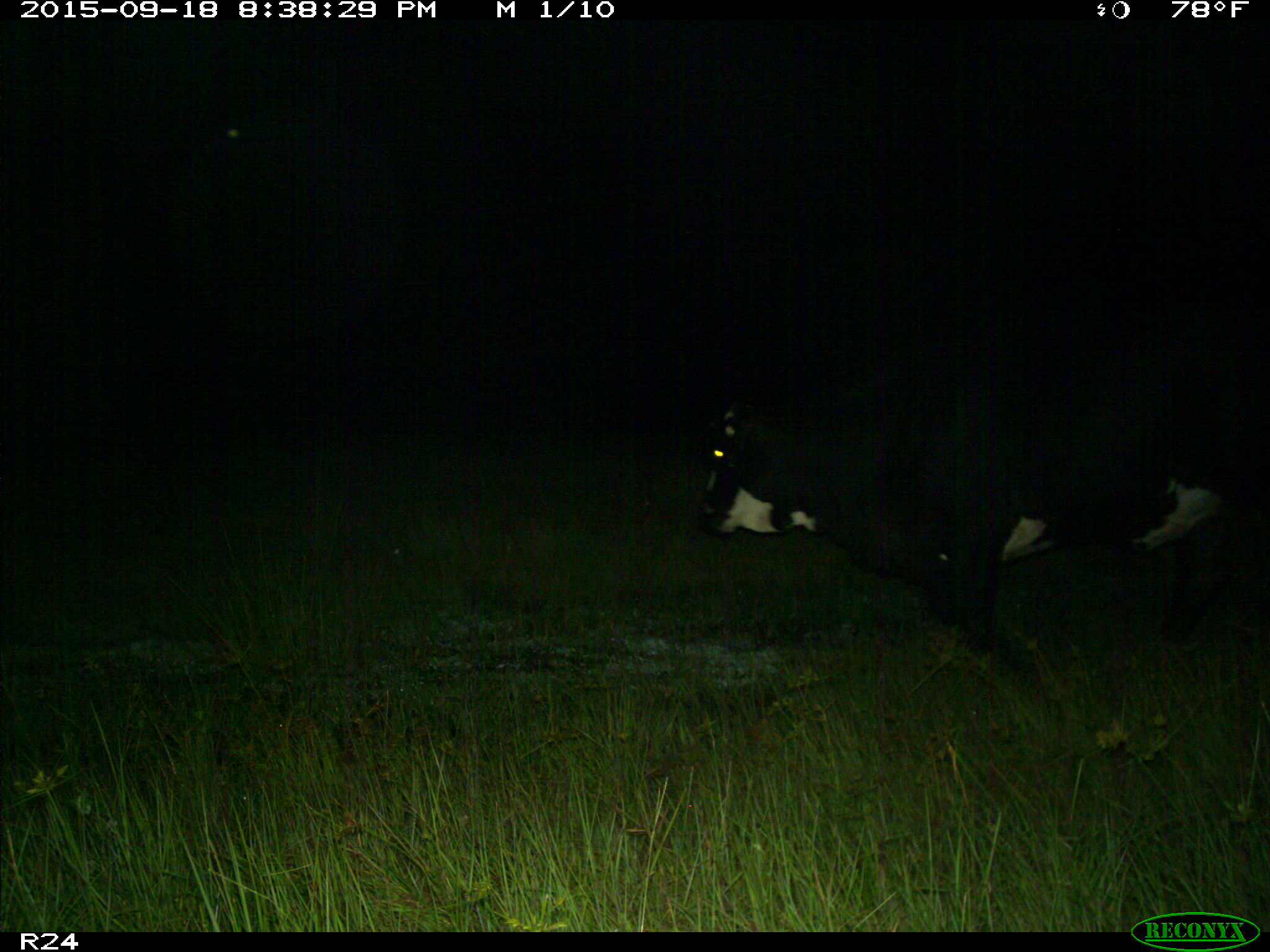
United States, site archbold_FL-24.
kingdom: Animalia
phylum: Chordata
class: Mammalia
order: Artiodactyla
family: Bovidae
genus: Bos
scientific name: Bos taurus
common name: domestic cow